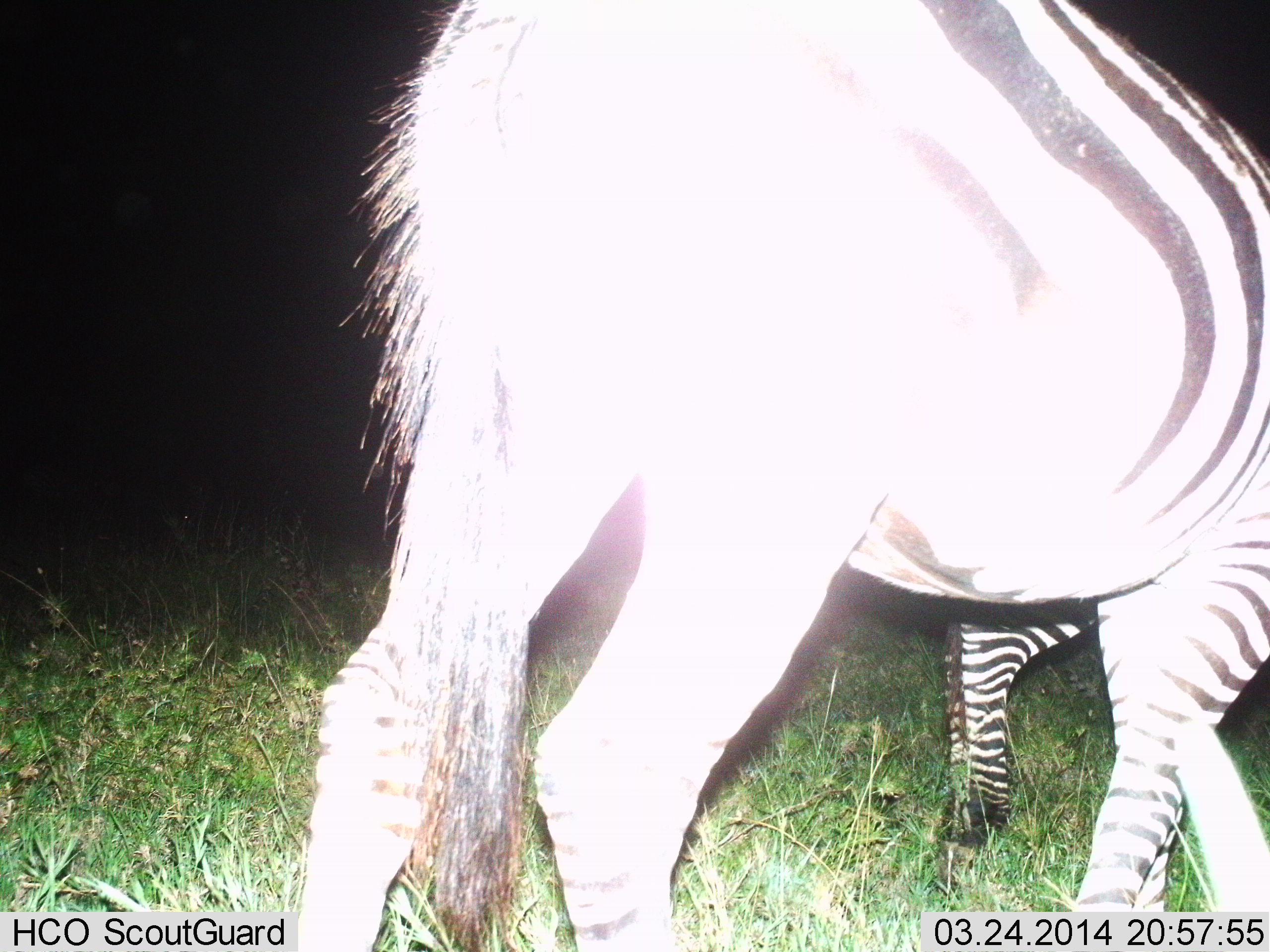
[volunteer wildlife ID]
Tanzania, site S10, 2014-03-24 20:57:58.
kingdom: Animalia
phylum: Chordata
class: Mammalia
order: Perissodactyla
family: Equidae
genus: Equus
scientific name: Equus quagga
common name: plains zebra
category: zebra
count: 2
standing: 73%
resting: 0%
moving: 22%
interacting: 2%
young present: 11%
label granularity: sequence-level